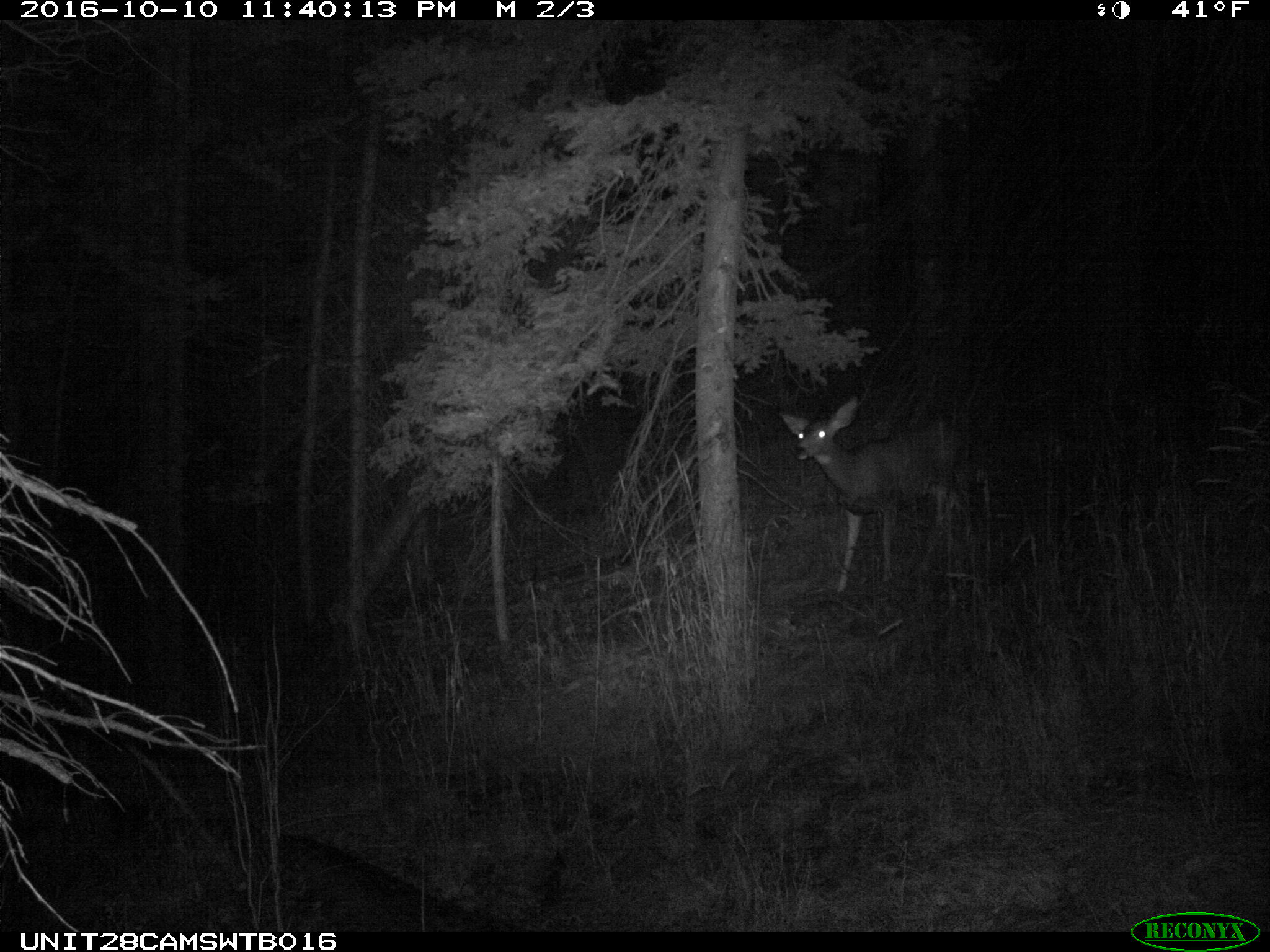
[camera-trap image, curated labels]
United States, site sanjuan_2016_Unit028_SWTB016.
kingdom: Animalia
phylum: Chordata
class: Mammalia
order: Artiodactyla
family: Cervidae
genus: Odocoileus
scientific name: Odocoileus hemionus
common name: mule deer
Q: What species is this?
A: Odocoileus hemionus (mule deer).